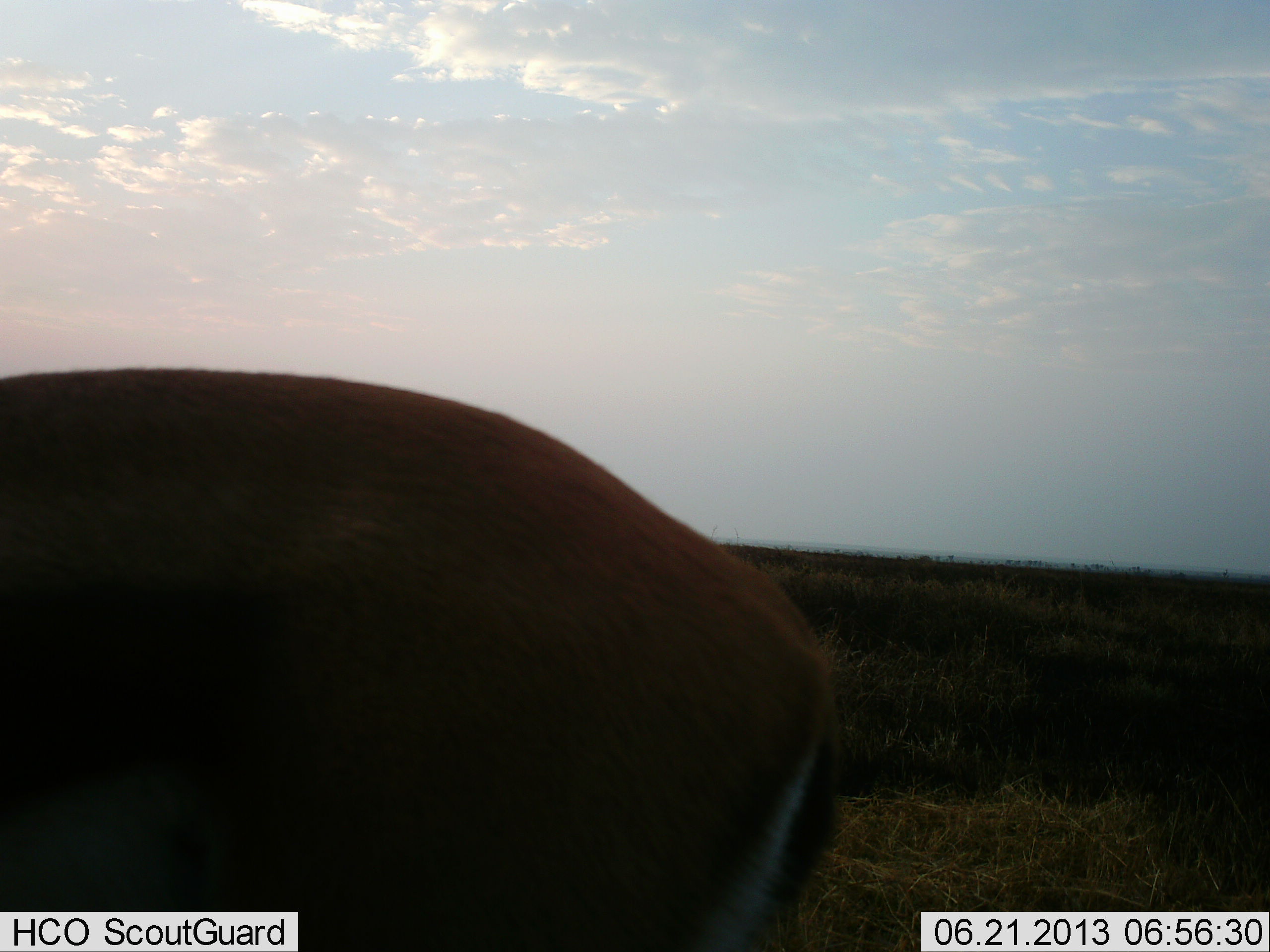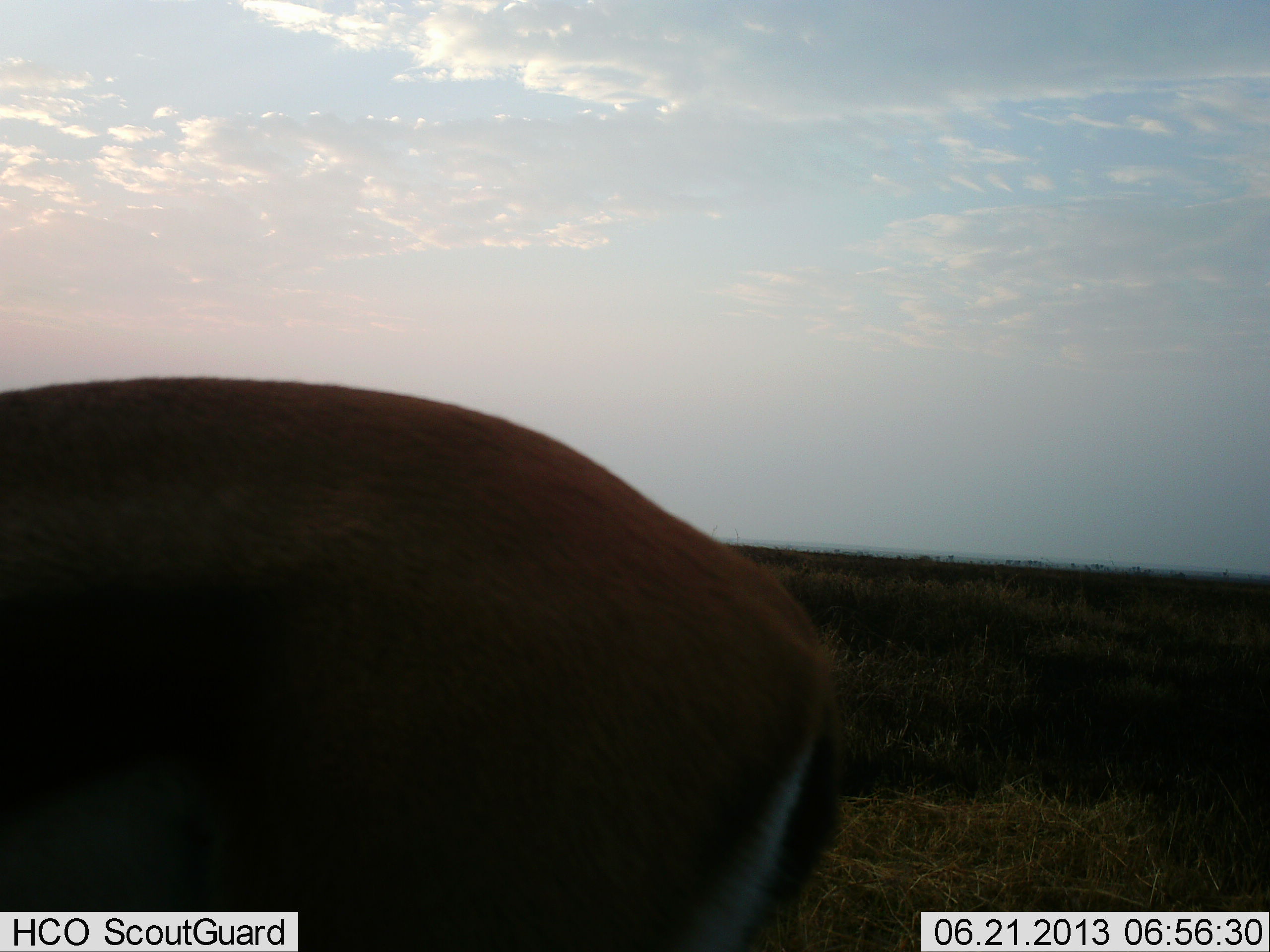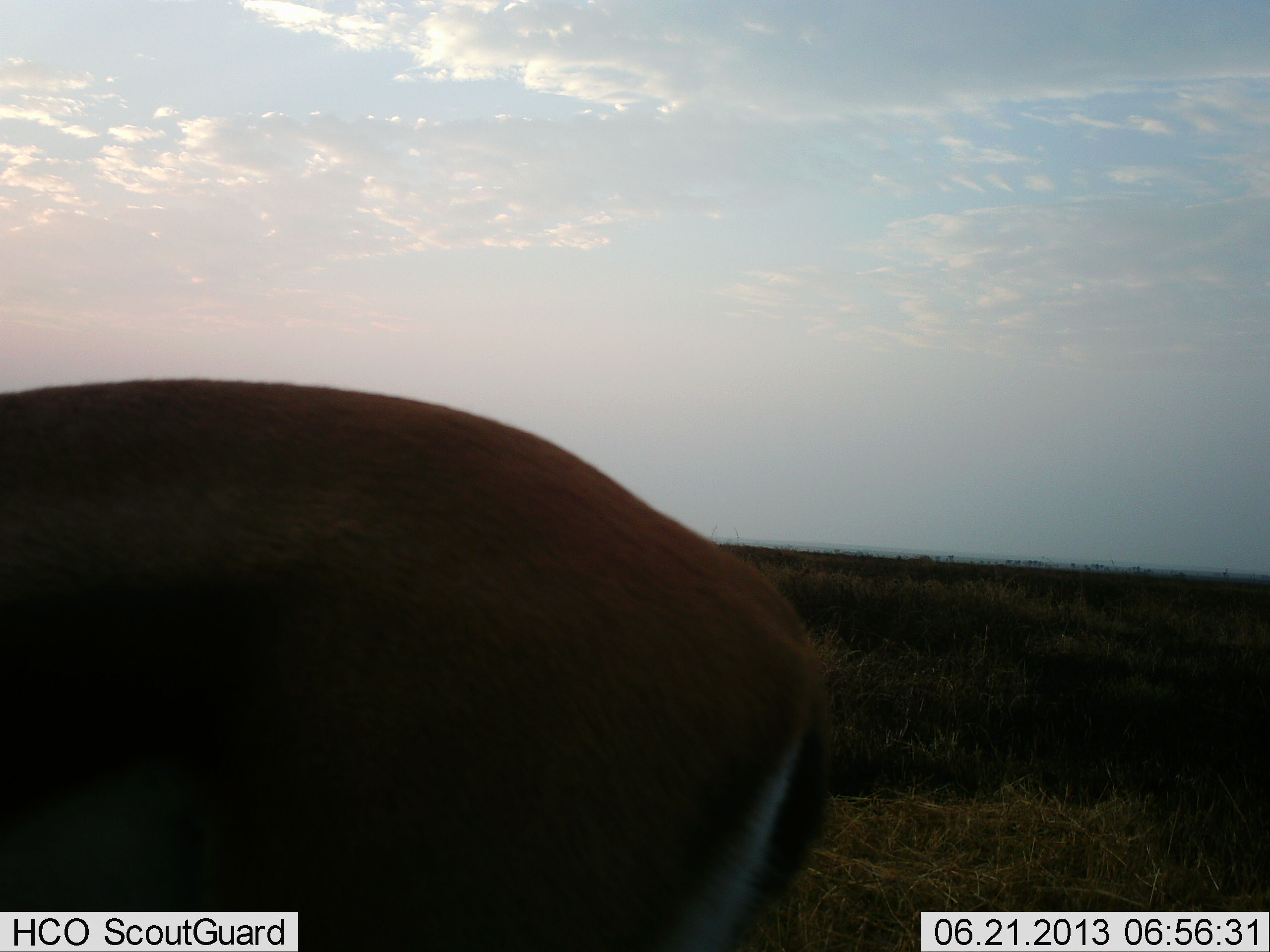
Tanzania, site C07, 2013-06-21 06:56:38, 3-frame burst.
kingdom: Animalia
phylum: Chordata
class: Mammalia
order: Artiodactyla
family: Bovidae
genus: Eudorcas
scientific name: Eudorcas thomsonii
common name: thomson's gazelle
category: gazellethomsons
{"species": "gazellethomsons (thomson's gazelle) (Eudorcas thomsonii)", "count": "1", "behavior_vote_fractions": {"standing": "93%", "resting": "0%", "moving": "0%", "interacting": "0%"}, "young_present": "0%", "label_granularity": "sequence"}